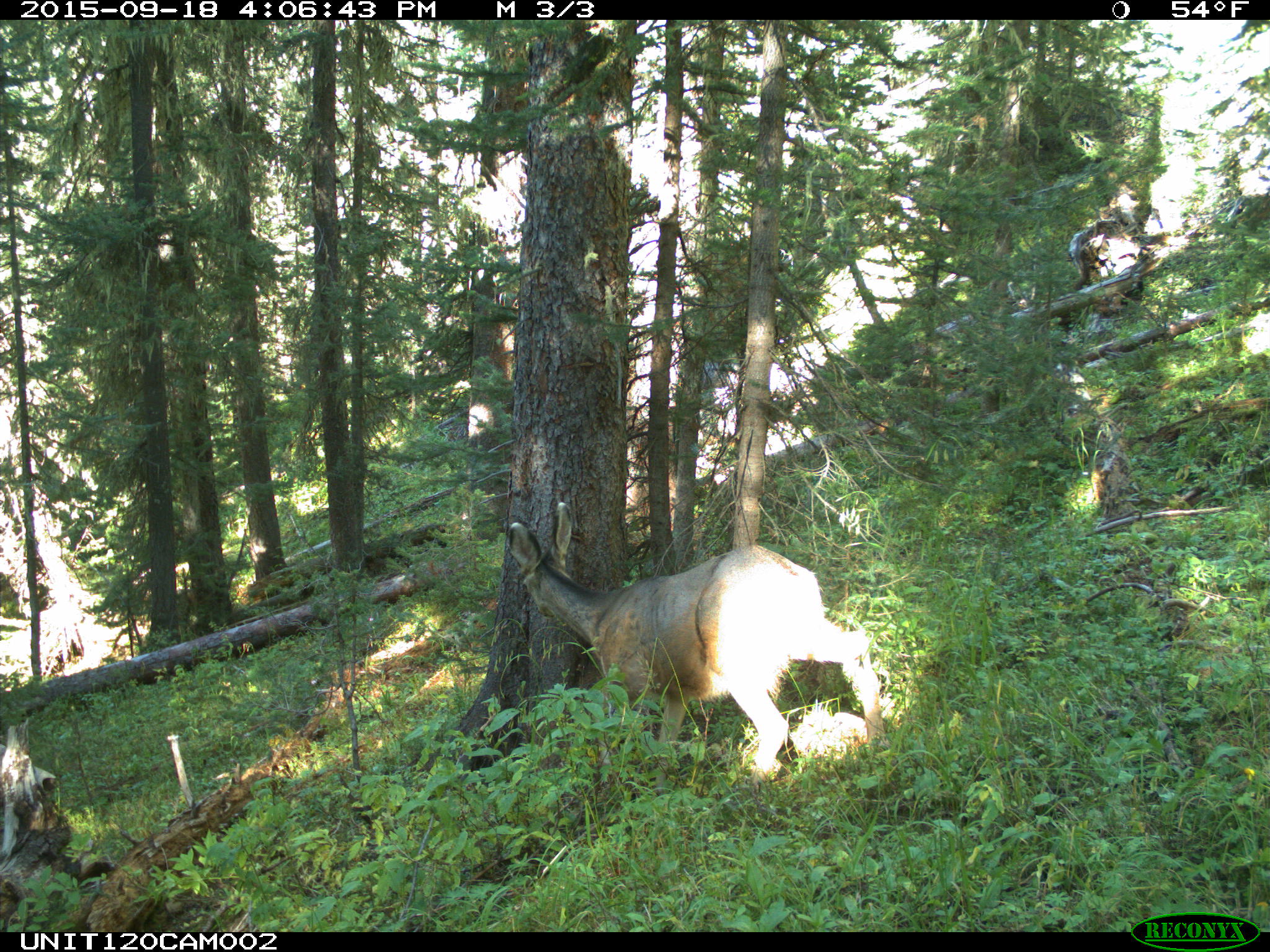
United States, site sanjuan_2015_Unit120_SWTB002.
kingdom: Animalia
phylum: Chordata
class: Mammalia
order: Artiodactyla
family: Cervidae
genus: Odocoileus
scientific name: Odocoileus hemionus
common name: mule deer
Odocoileus hemionus (mule deer).